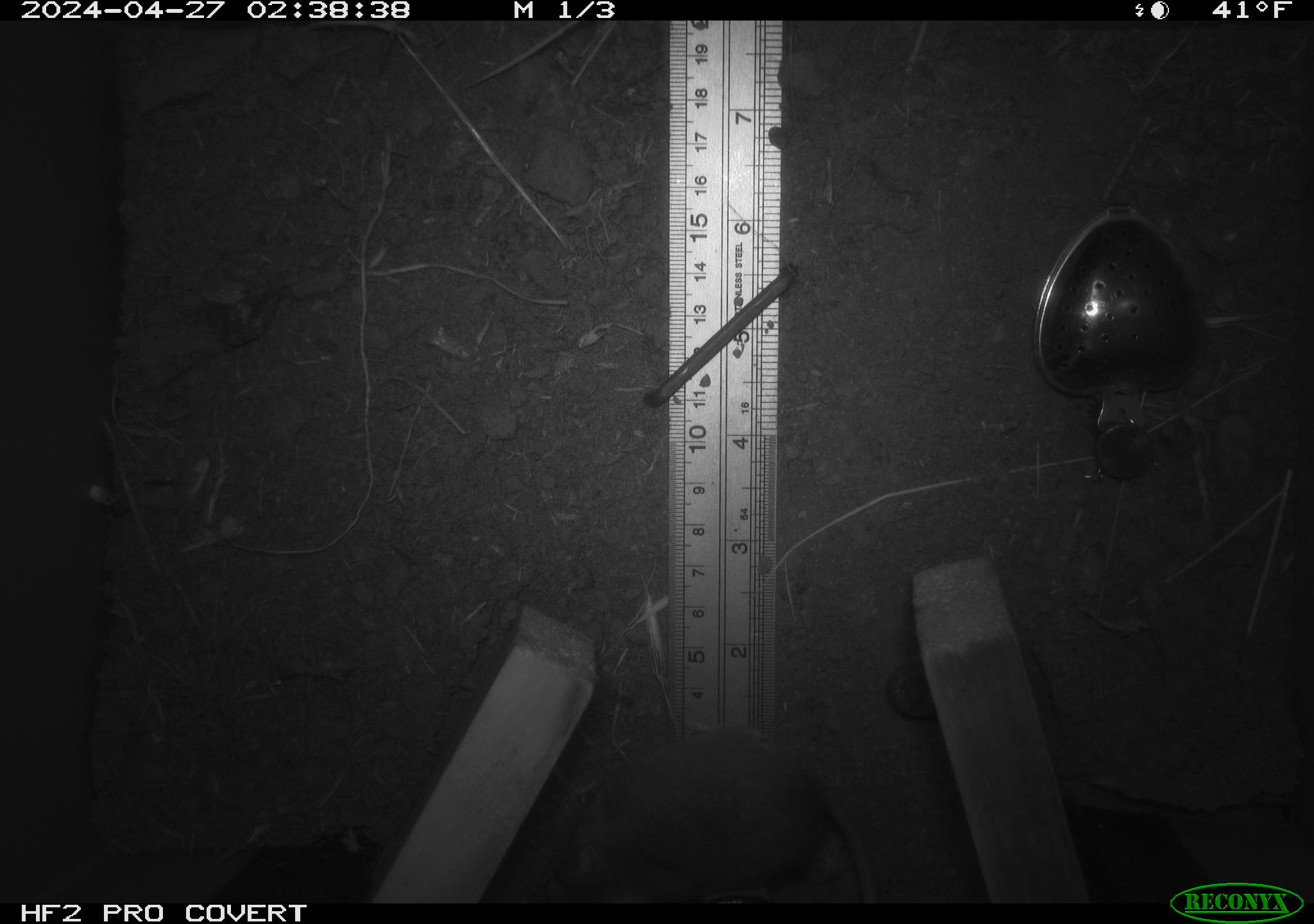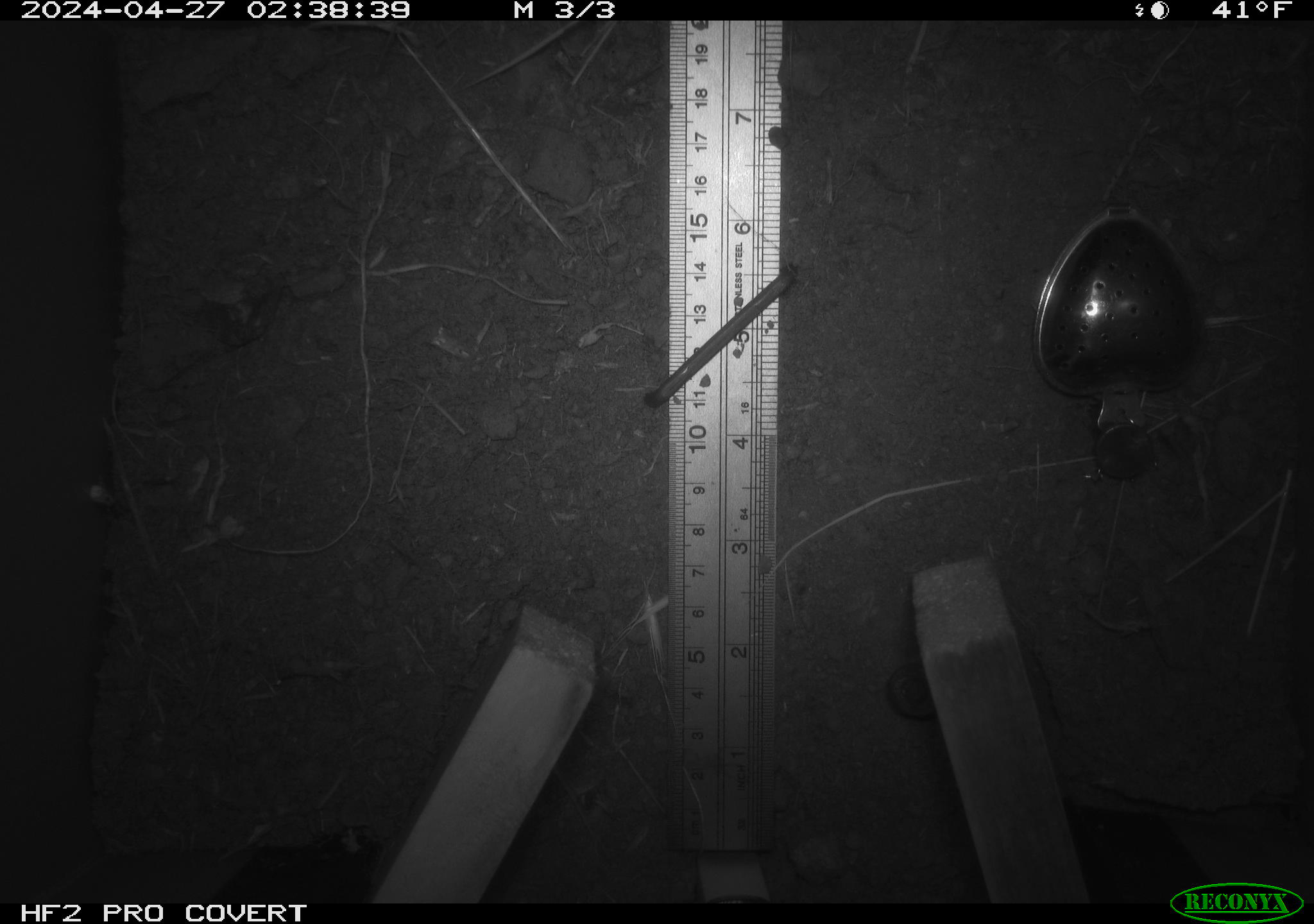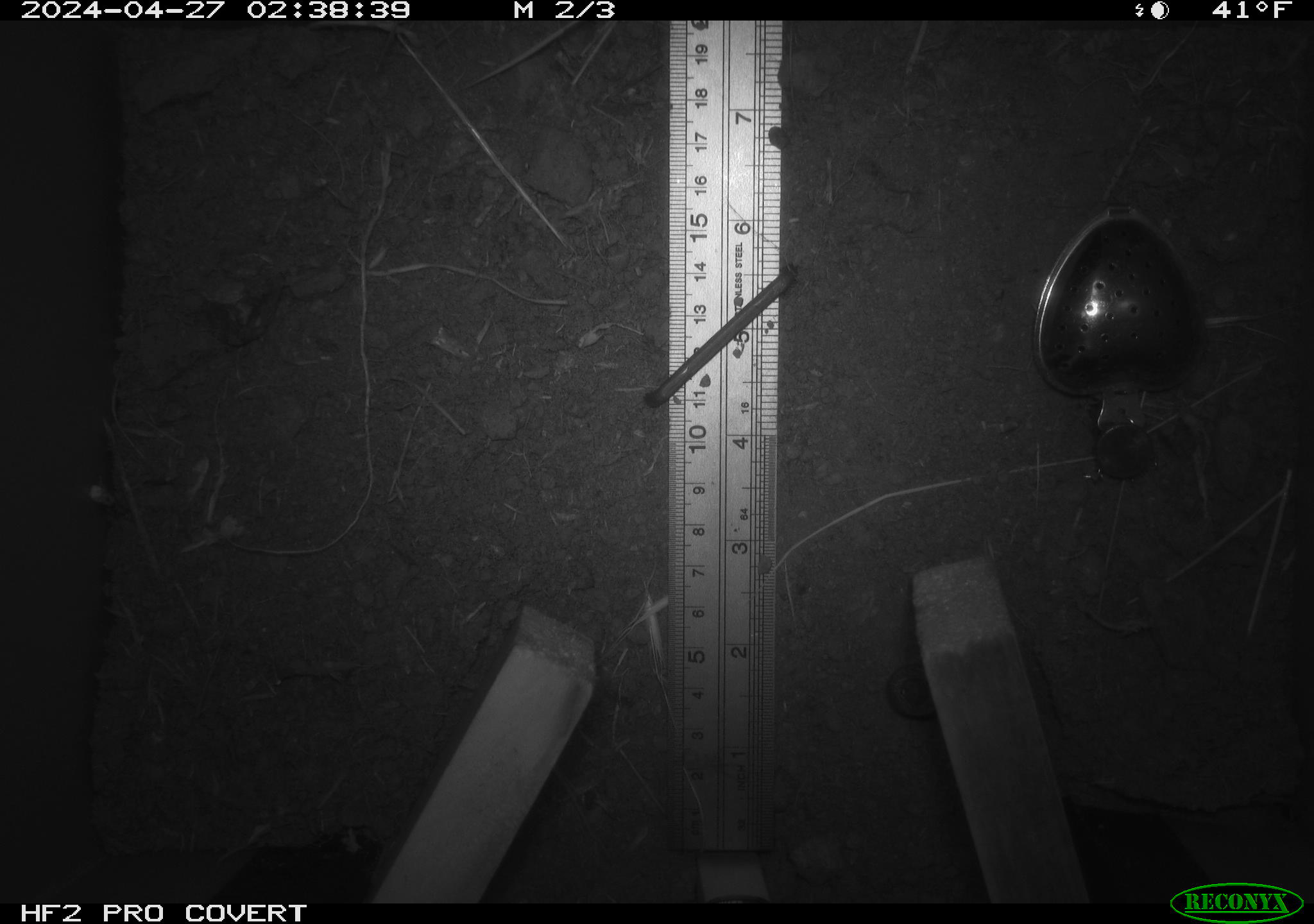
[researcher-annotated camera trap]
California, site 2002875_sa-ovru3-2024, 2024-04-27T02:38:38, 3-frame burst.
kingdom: Animalia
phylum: Chordata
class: Mammalia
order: Rodentia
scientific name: Rodentia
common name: rodent